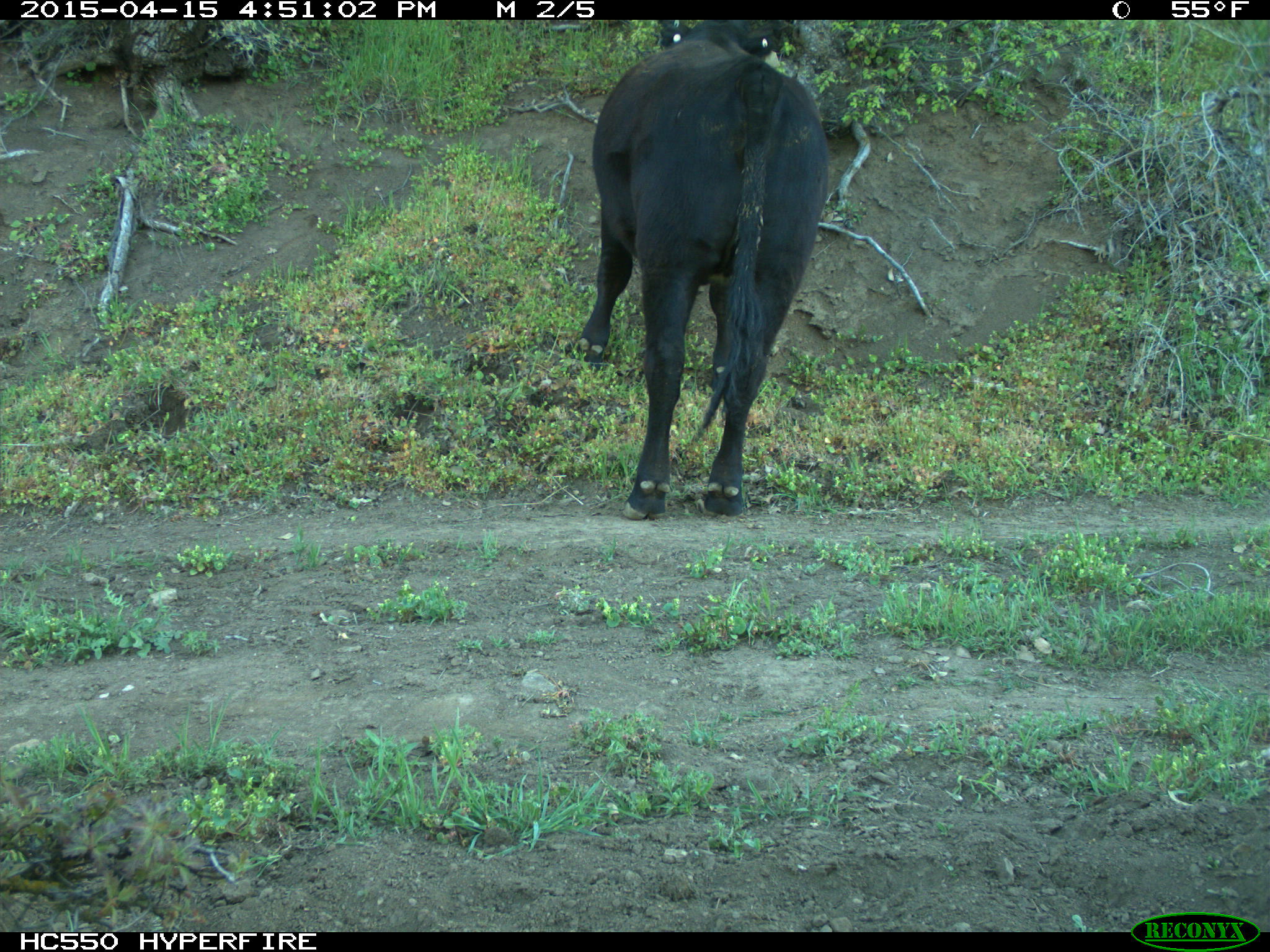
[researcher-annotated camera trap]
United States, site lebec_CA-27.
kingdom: Animalia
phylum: Chordata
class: Mammalia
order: Artiodactyla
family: Bovidae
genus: Bos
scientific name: Bos taurus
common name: domestic cow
Bos taurus (domestic cow).